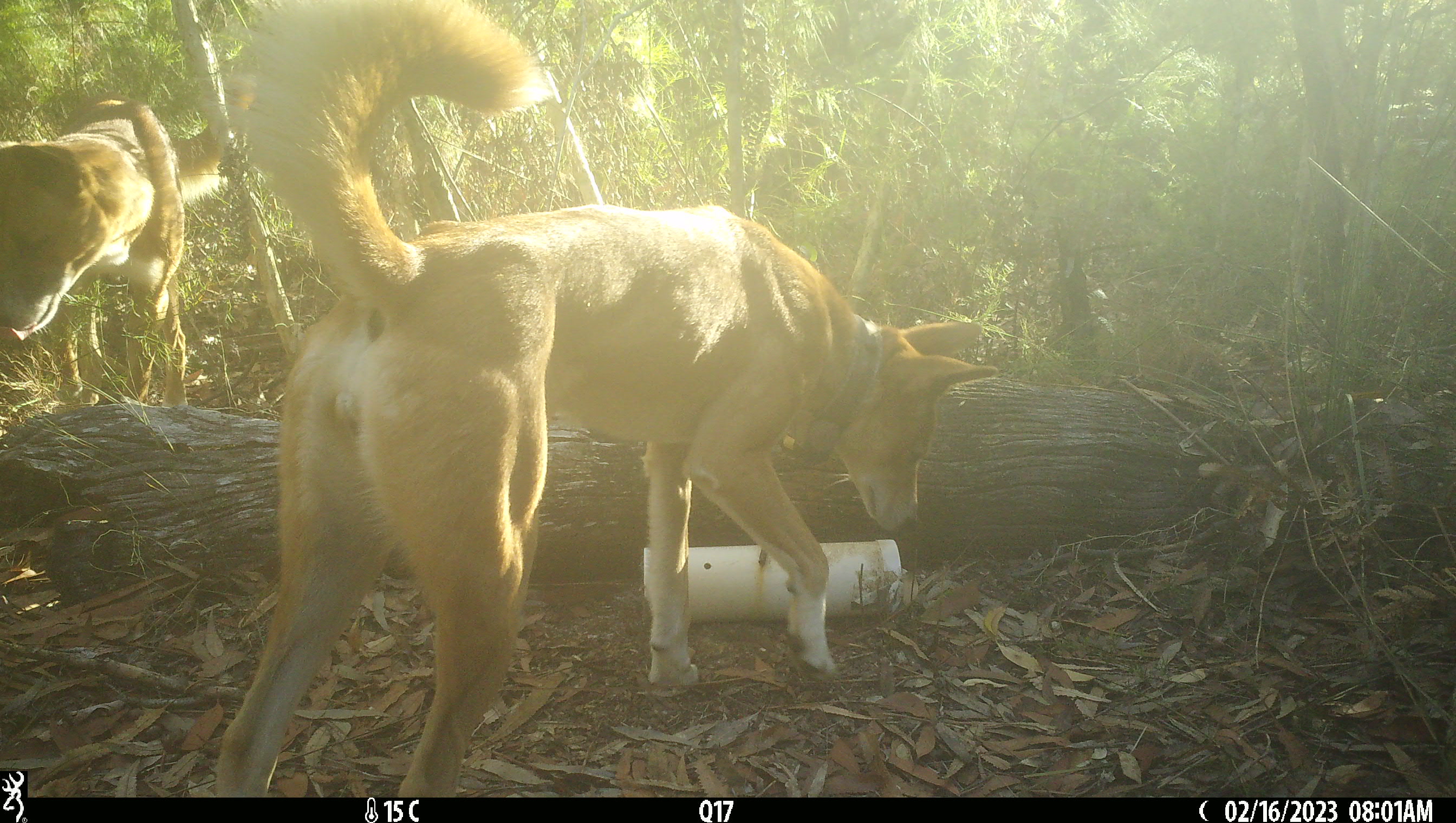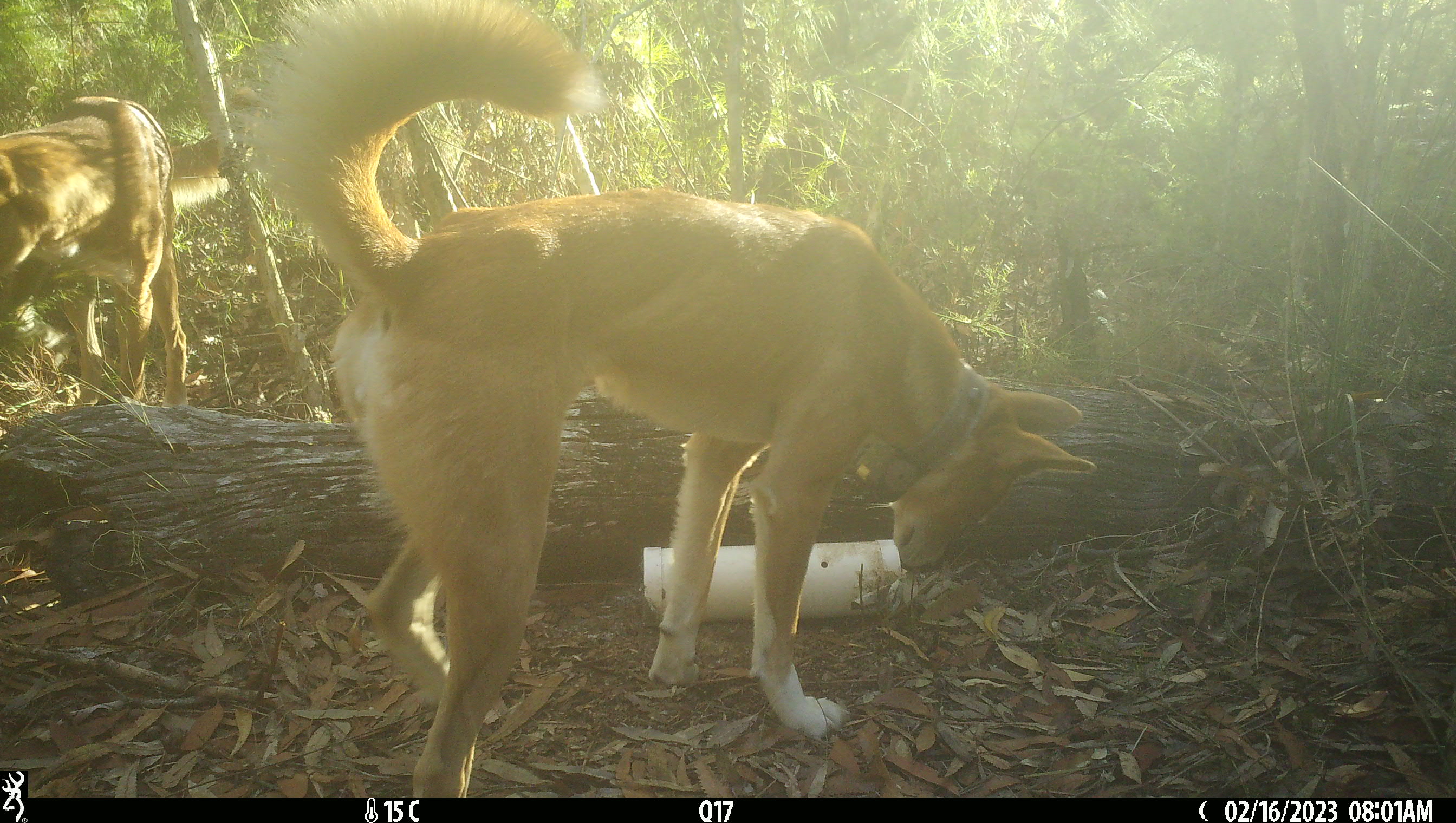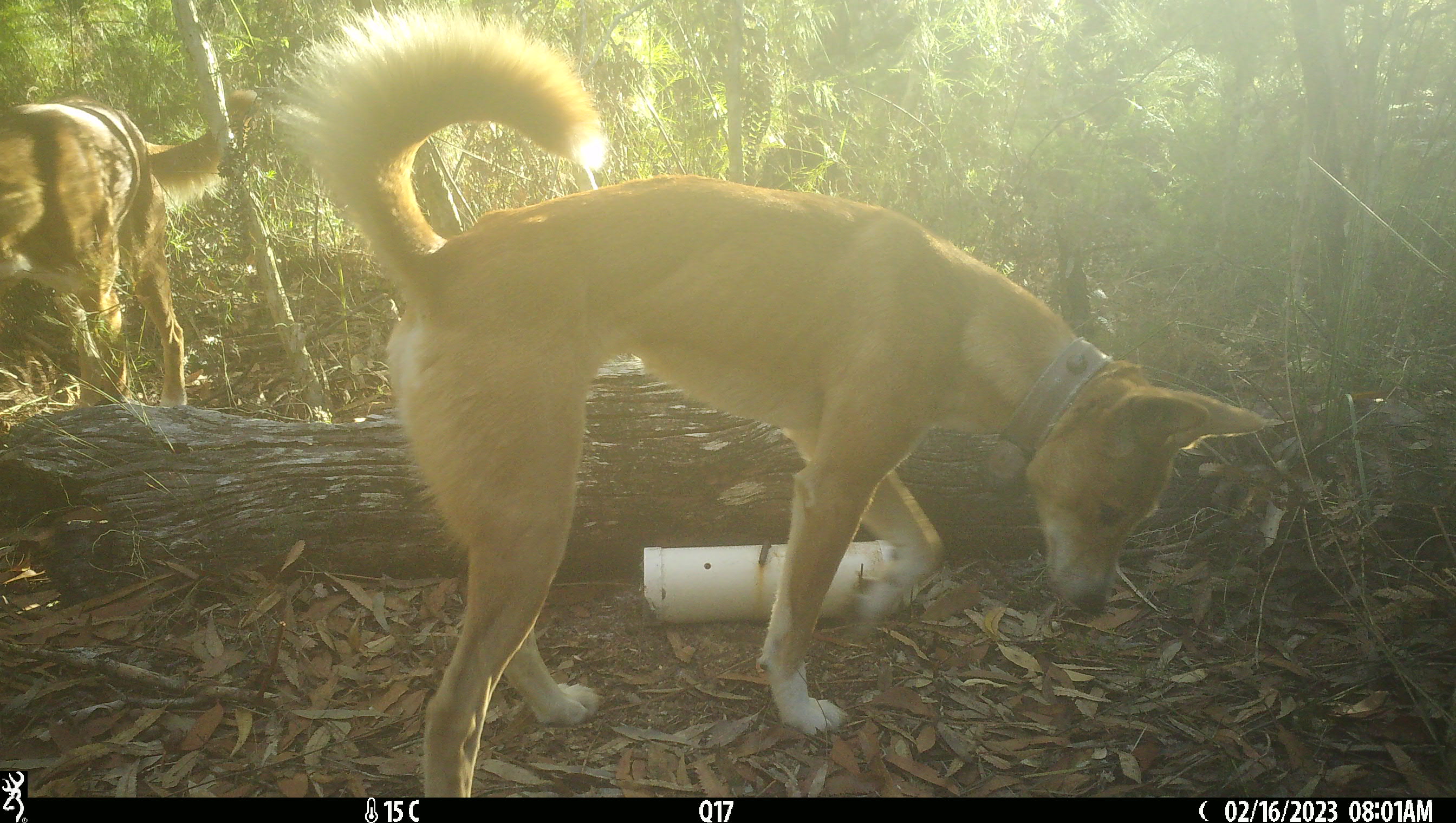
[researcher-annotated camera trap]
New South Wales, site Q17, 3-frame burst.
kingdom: Animalia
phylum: Chordata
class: Mammalia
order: Carnivora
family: Canidae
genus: Canis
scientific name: Canis familiaris dingo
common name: dingo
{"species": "dingo (Canis familiaris dingo)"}